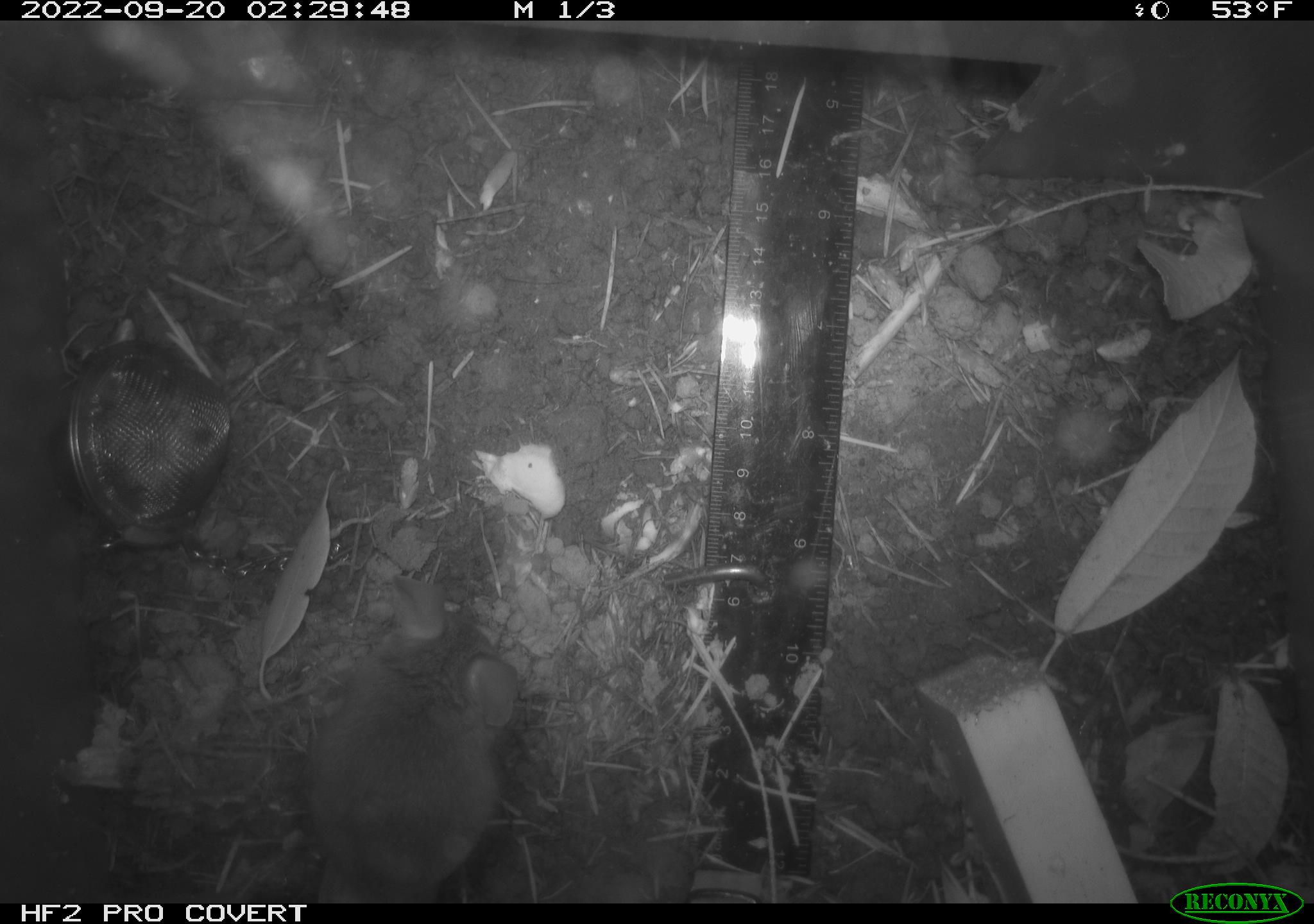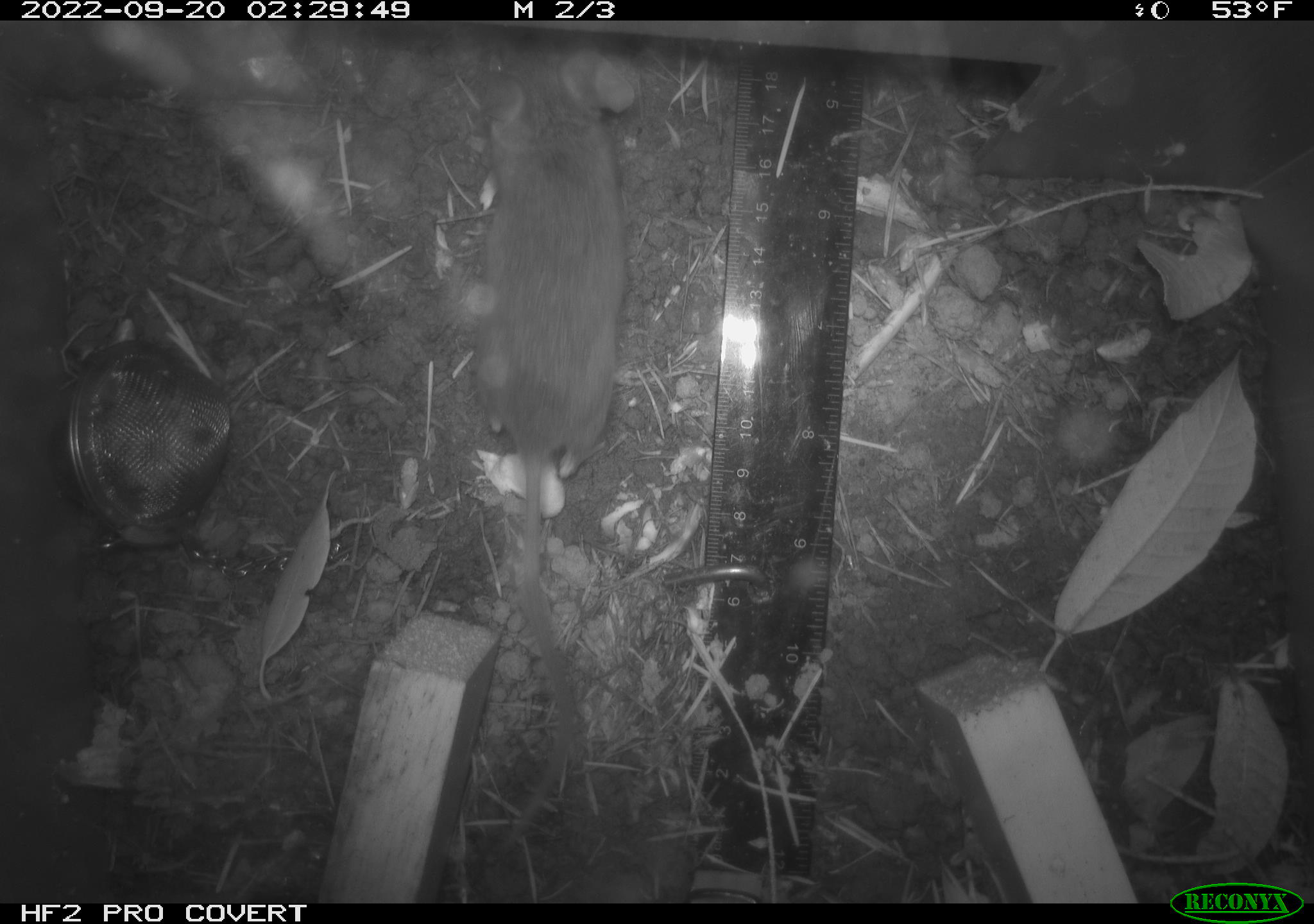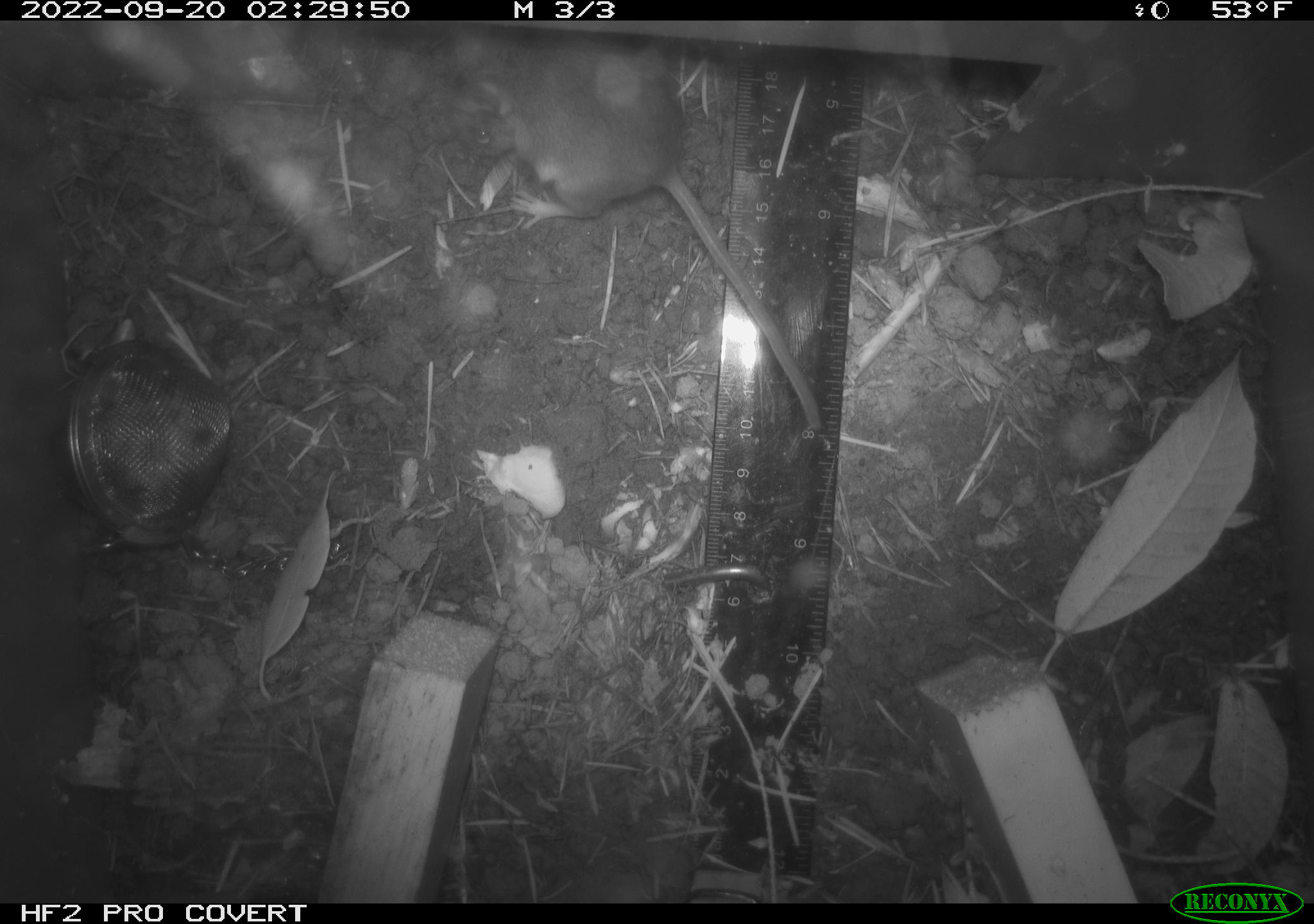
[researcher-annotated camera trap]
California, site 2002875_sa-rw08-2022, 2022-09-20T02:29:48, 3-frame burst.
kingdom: Animalia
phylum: Chordata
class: Mammalia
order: Rodentia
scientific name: Rodentia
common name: mouse species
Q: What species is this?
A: Mouse species (Rodentia).